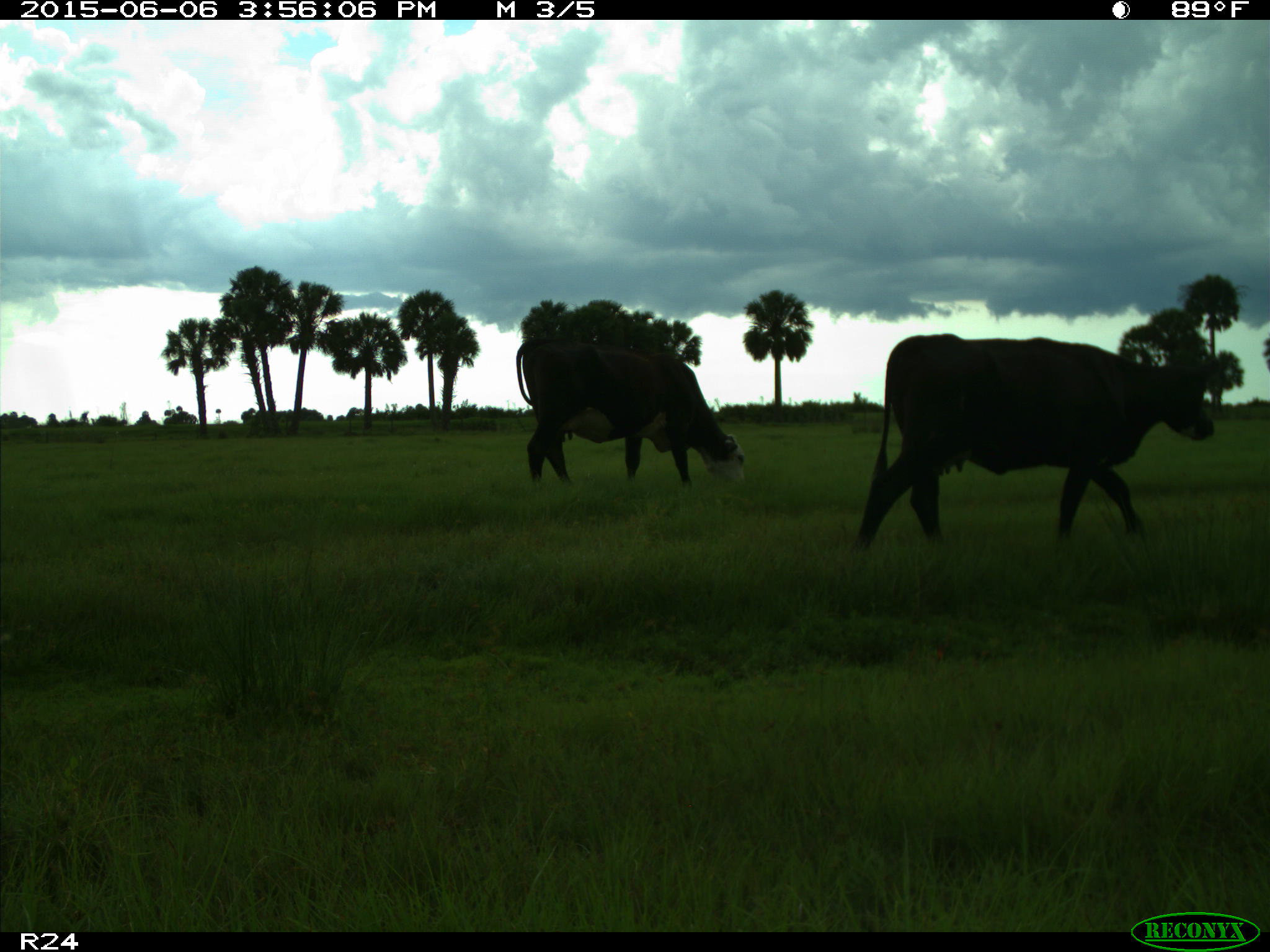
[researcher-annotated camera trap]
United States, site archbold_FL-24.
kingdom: Animalia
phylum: Chordata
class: Mammalia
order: Artiodactyla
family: Bovidae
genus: Bos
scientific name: Bos taurus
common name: domestic cow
Bos taurus (domestic cow).